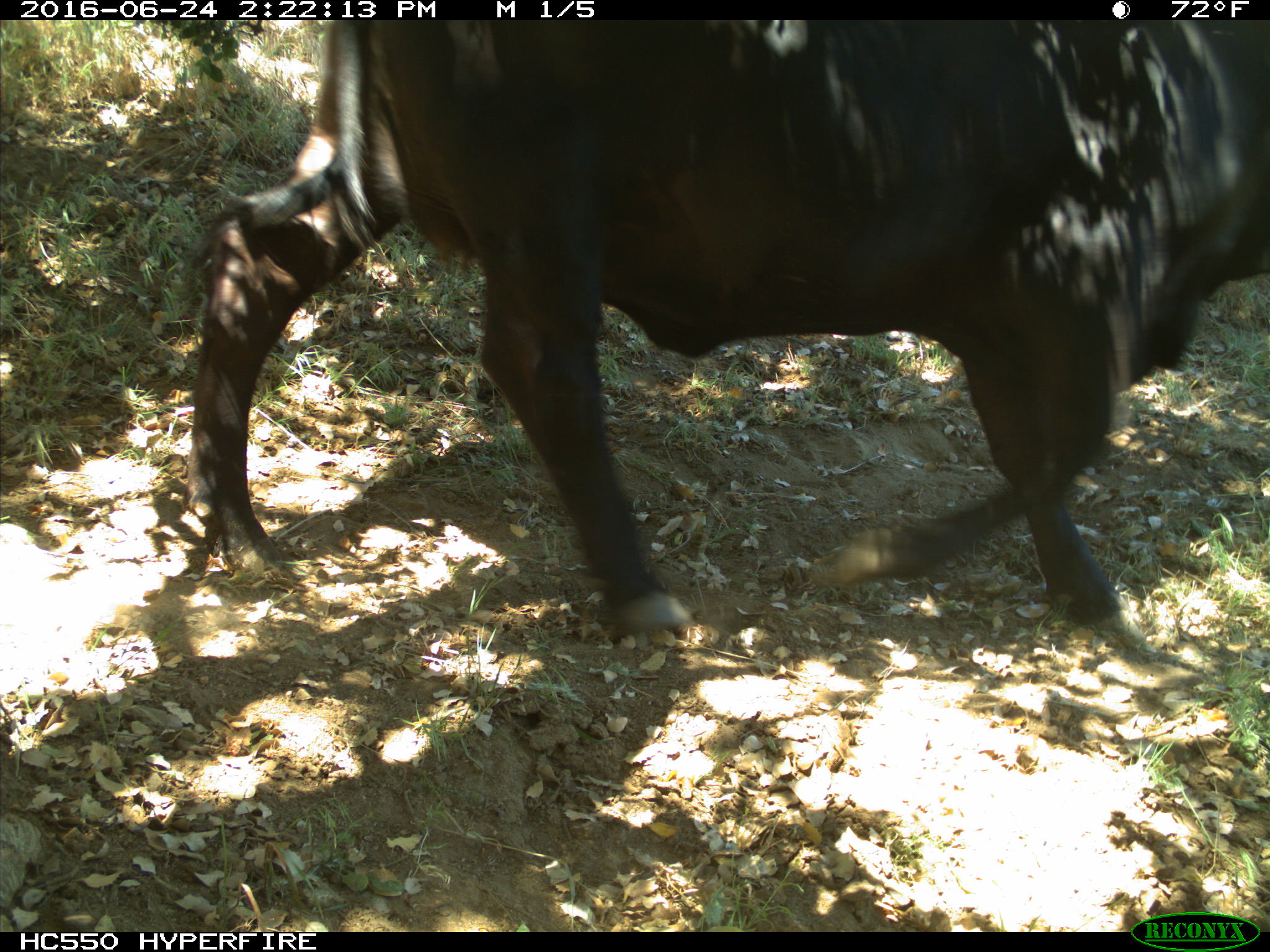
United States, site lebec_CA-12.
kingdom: Animalia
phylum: Chordata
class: Mammalia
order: Artiodactyla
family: Bovidae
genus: Bos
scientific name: Bos taurus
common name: domestic cow